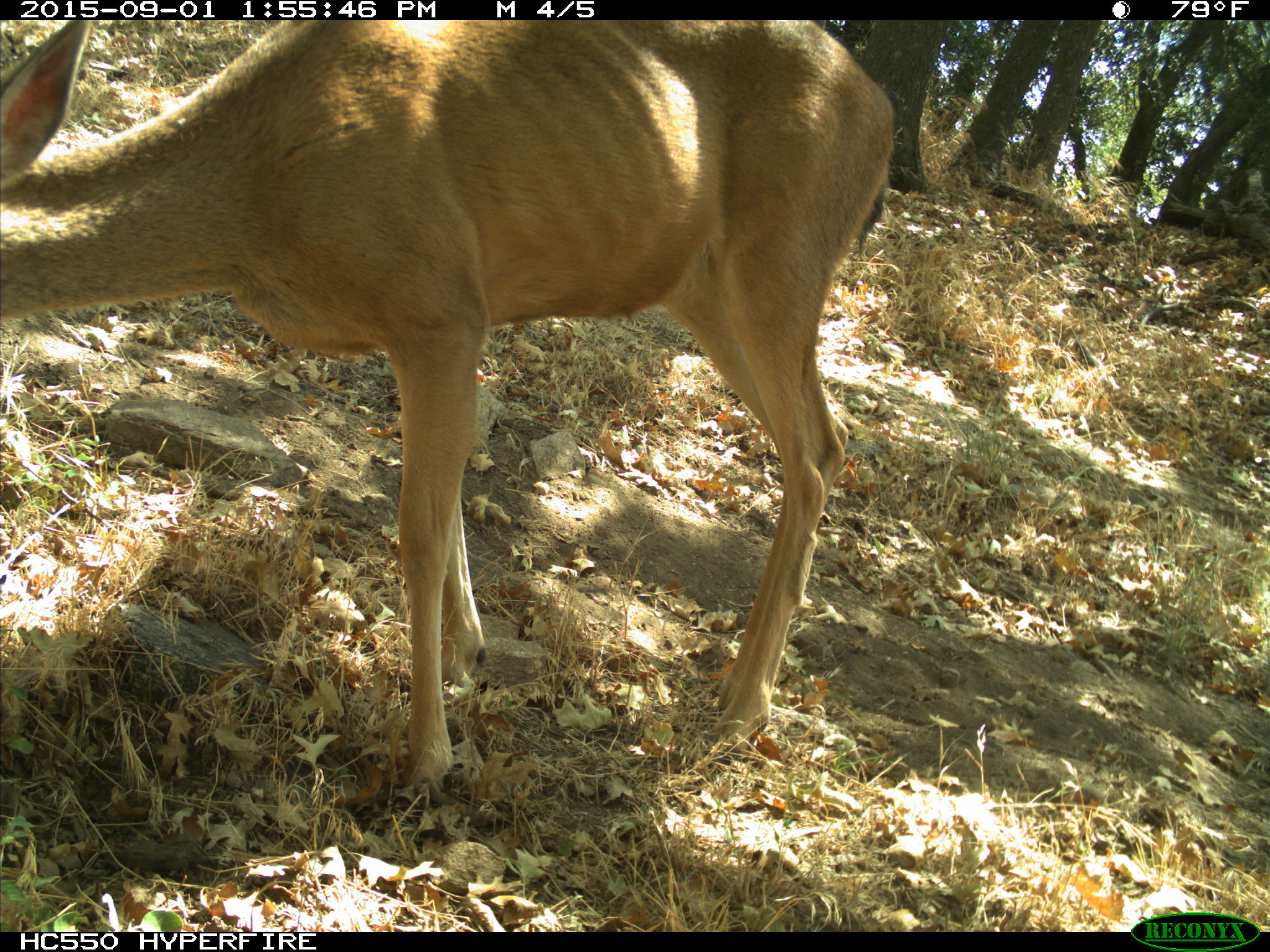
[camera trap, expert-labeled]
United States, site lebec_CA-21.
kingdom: Animalia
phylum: Chordata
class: Mammalia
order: Artiodactyla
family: Cervidae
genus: Odocoileus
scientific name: Odocoileus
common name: deer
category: unidentified deer